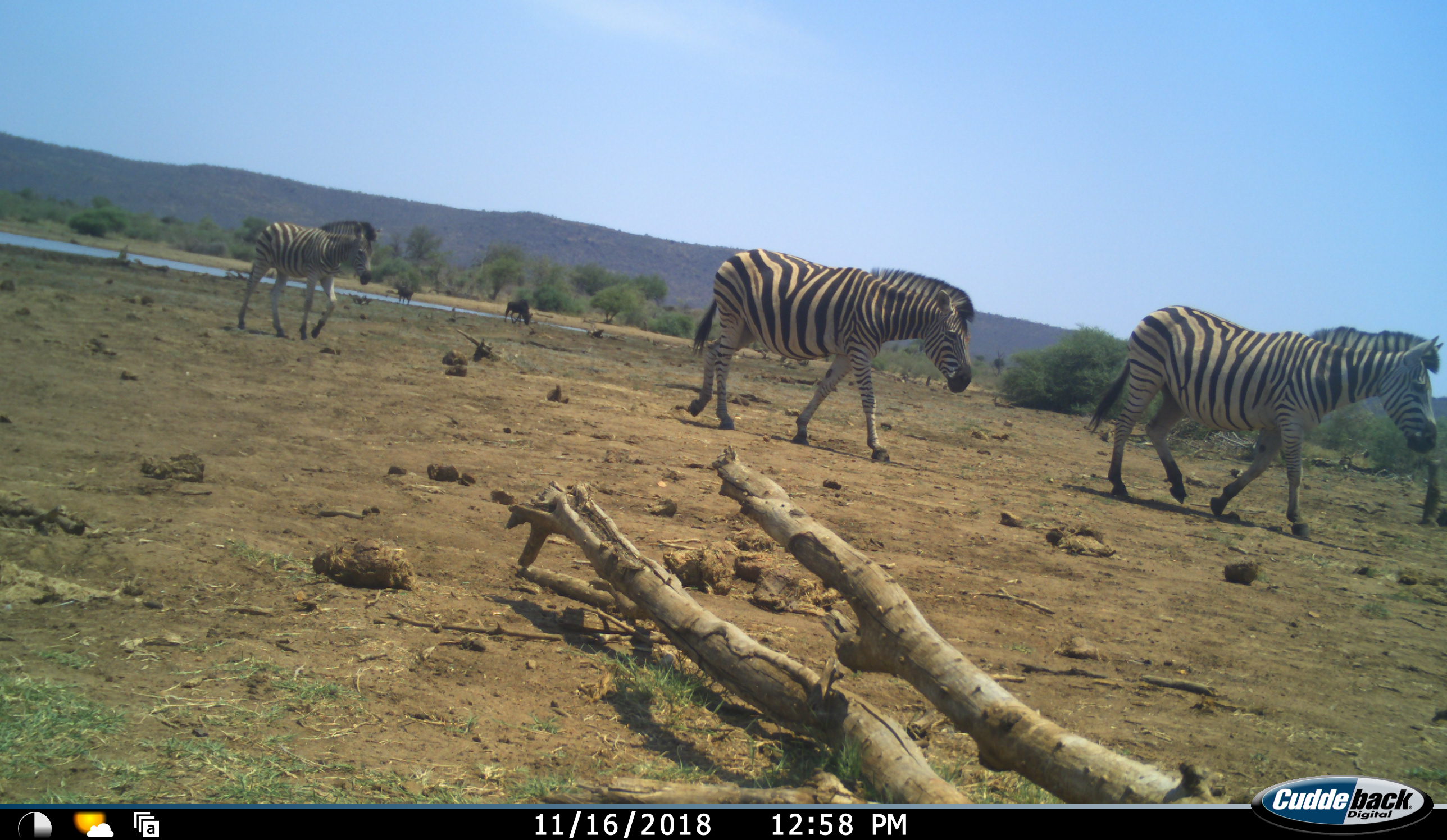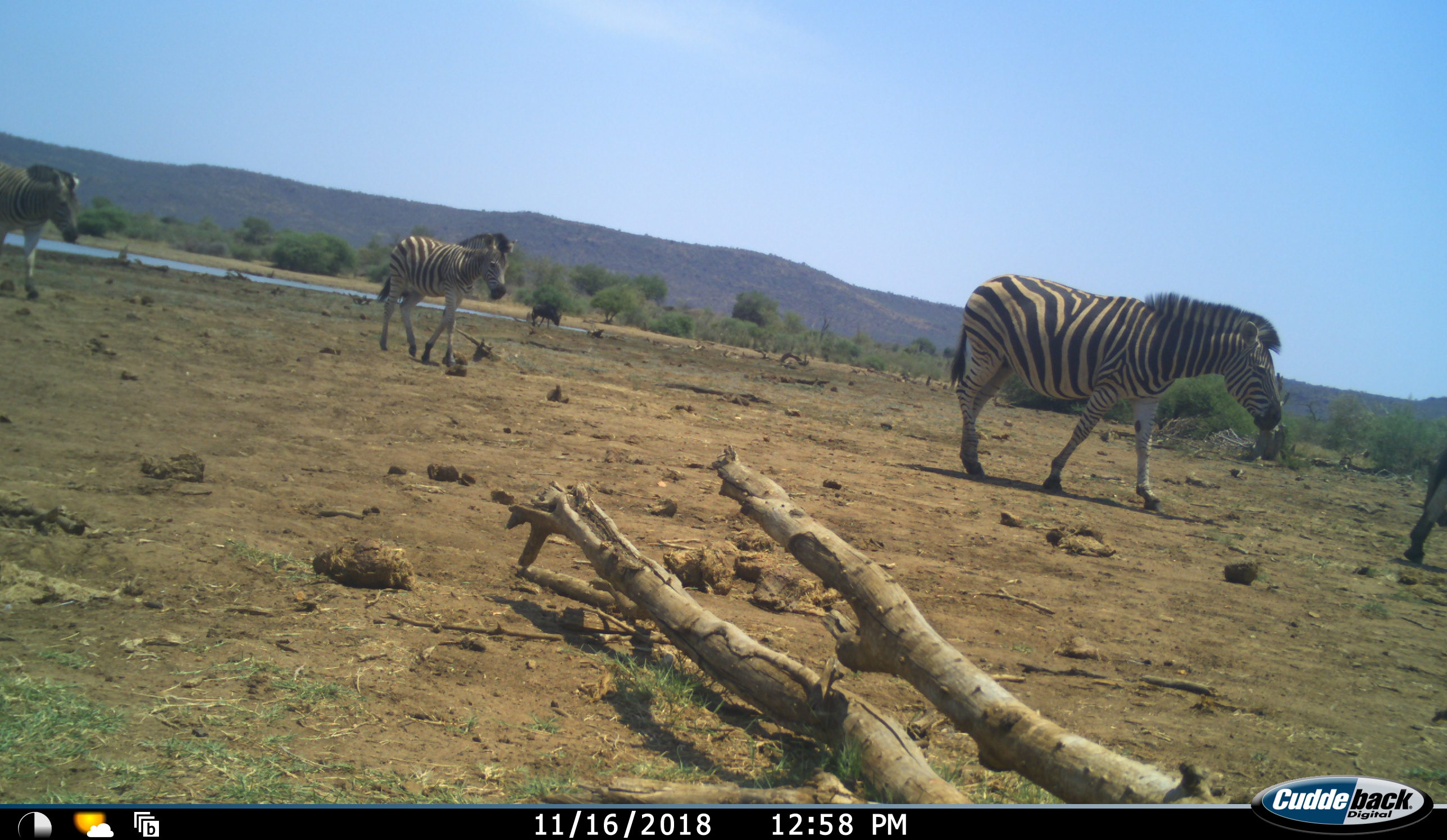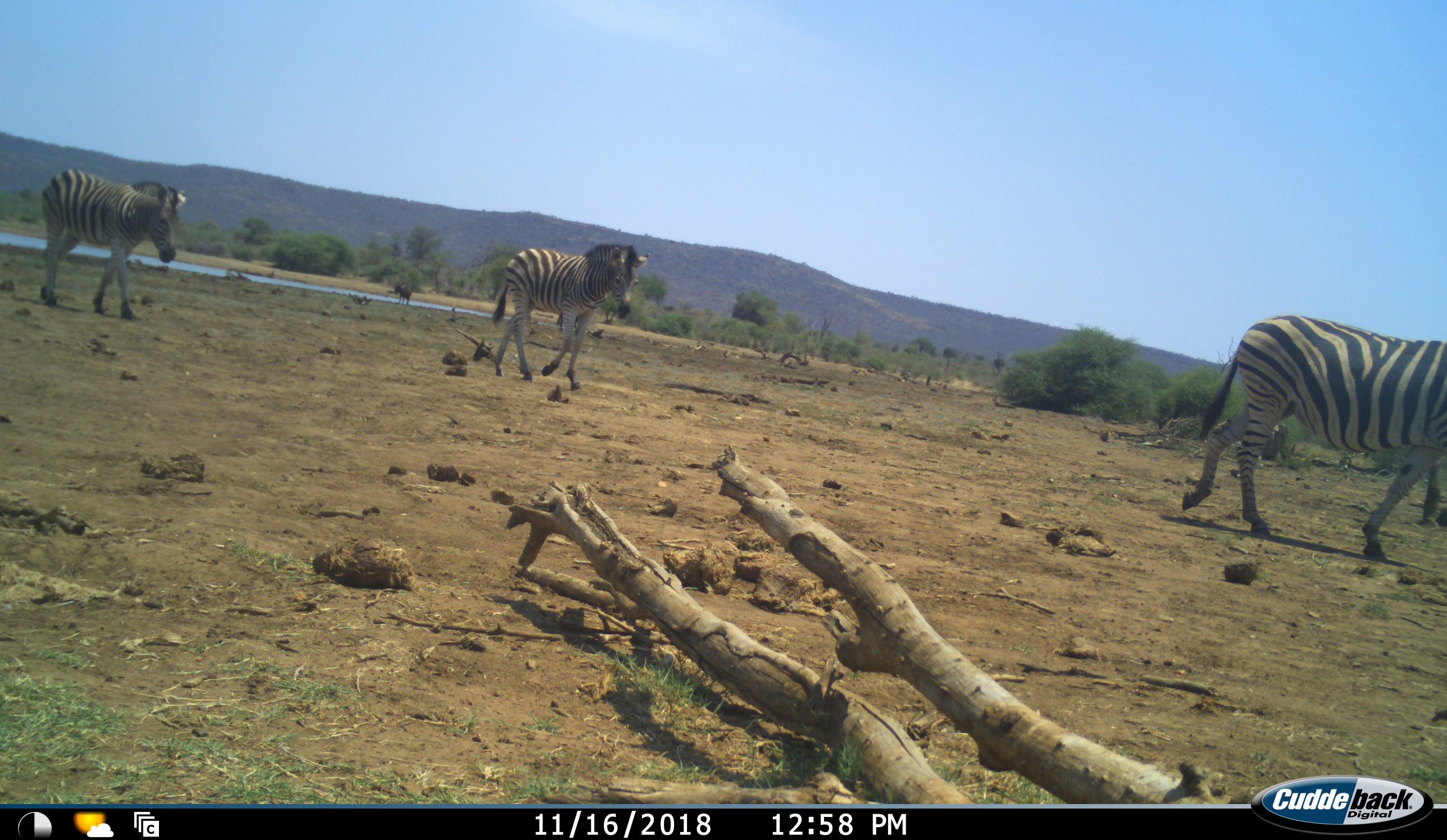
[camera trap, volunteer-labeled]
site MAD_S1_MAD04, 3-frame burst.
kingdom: Animalia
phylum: Chordata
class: Mammalia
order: Perissodactyla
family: Equidae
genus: Equus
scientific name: Equus quagga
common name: plains zebra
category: zebraplains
Zebraplains (plains zebra) (Equus quagga), count 4. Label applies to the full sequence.